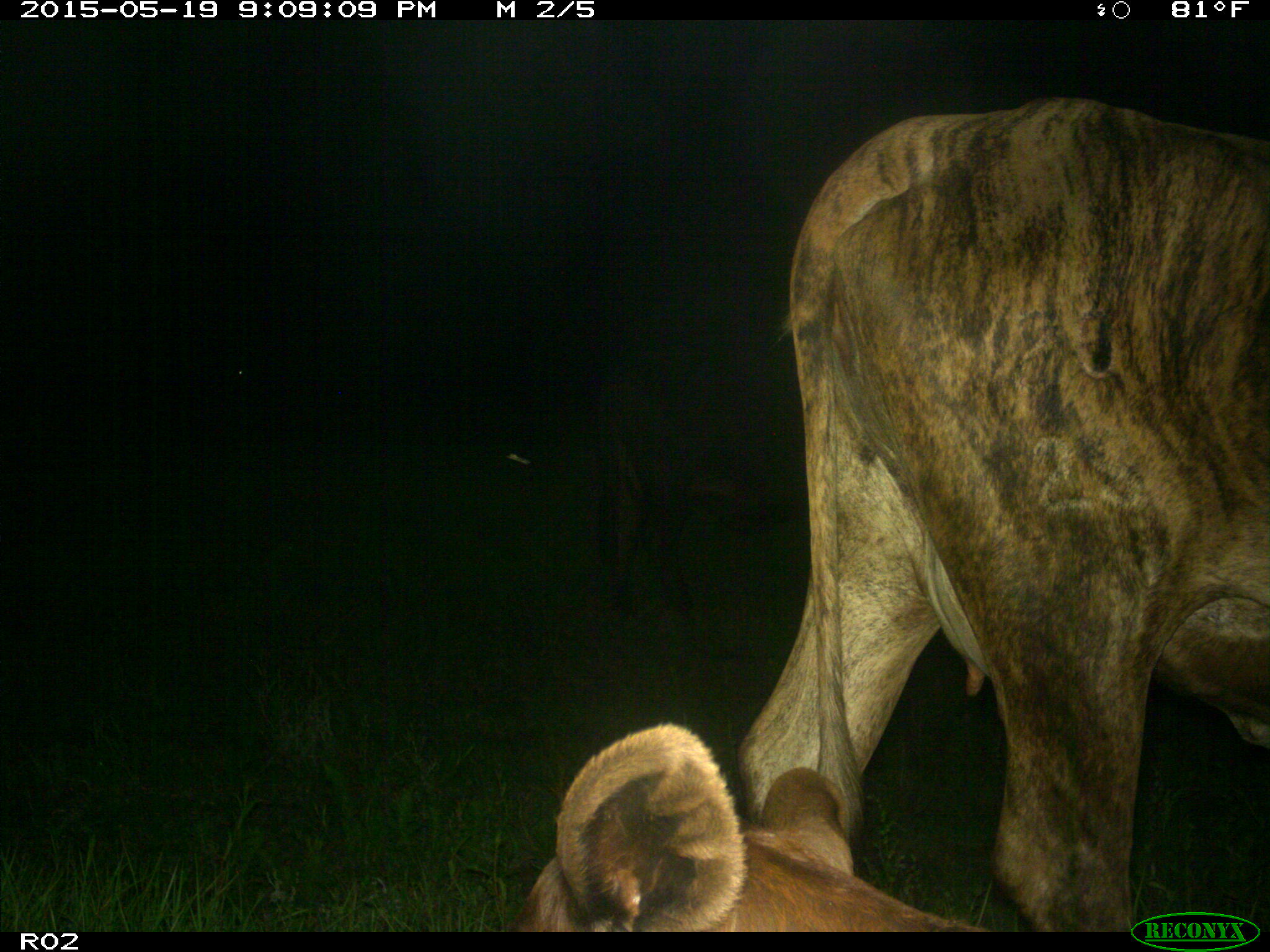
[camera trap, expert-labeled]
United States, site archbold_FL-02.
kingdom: Animalia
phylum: Chordata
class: Mammalia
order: Artiodactyla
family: Bovidae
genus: Bos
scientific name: Bos taurus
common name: domestic cow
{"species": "Bos taurus (domestic cow)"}